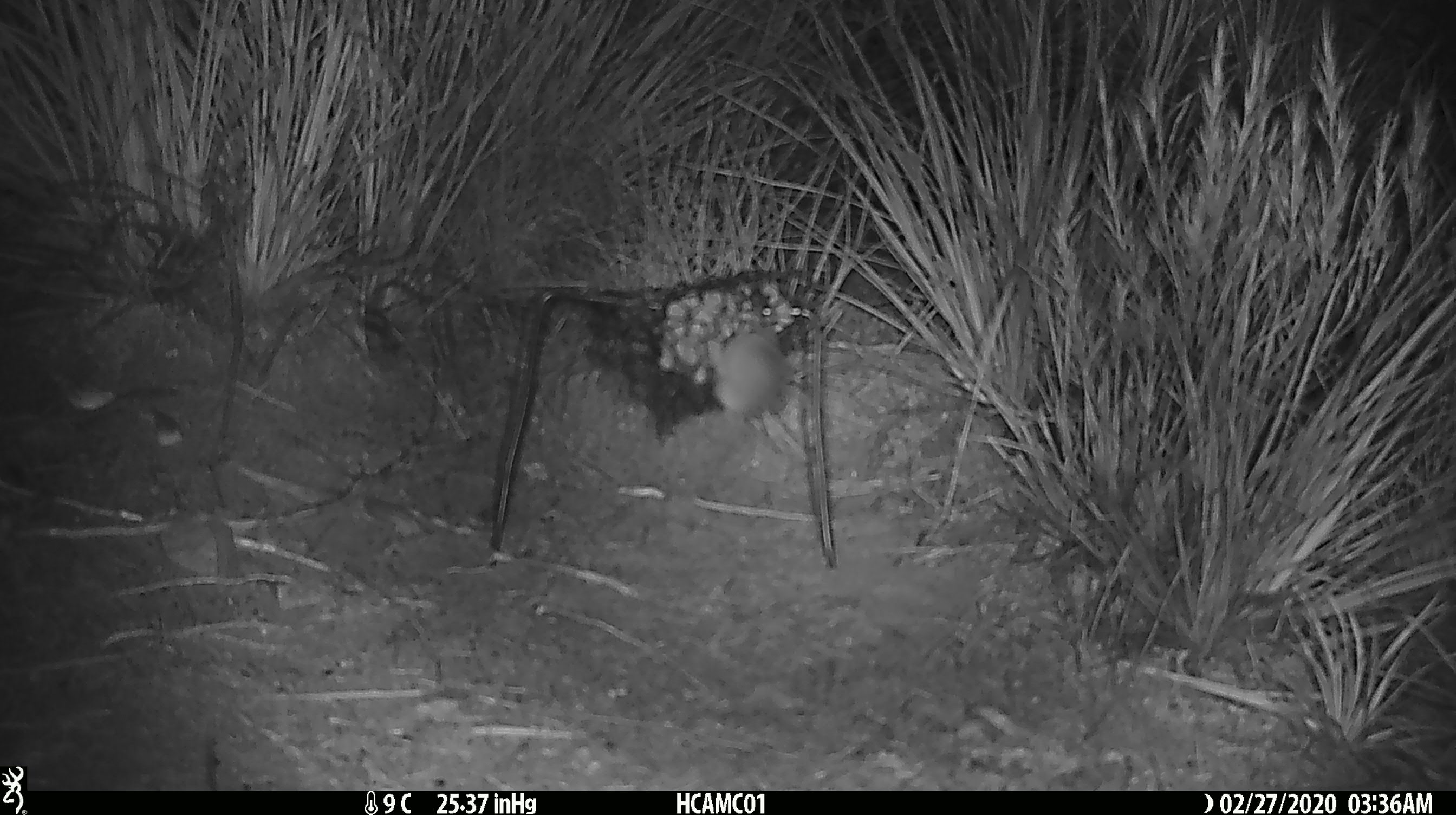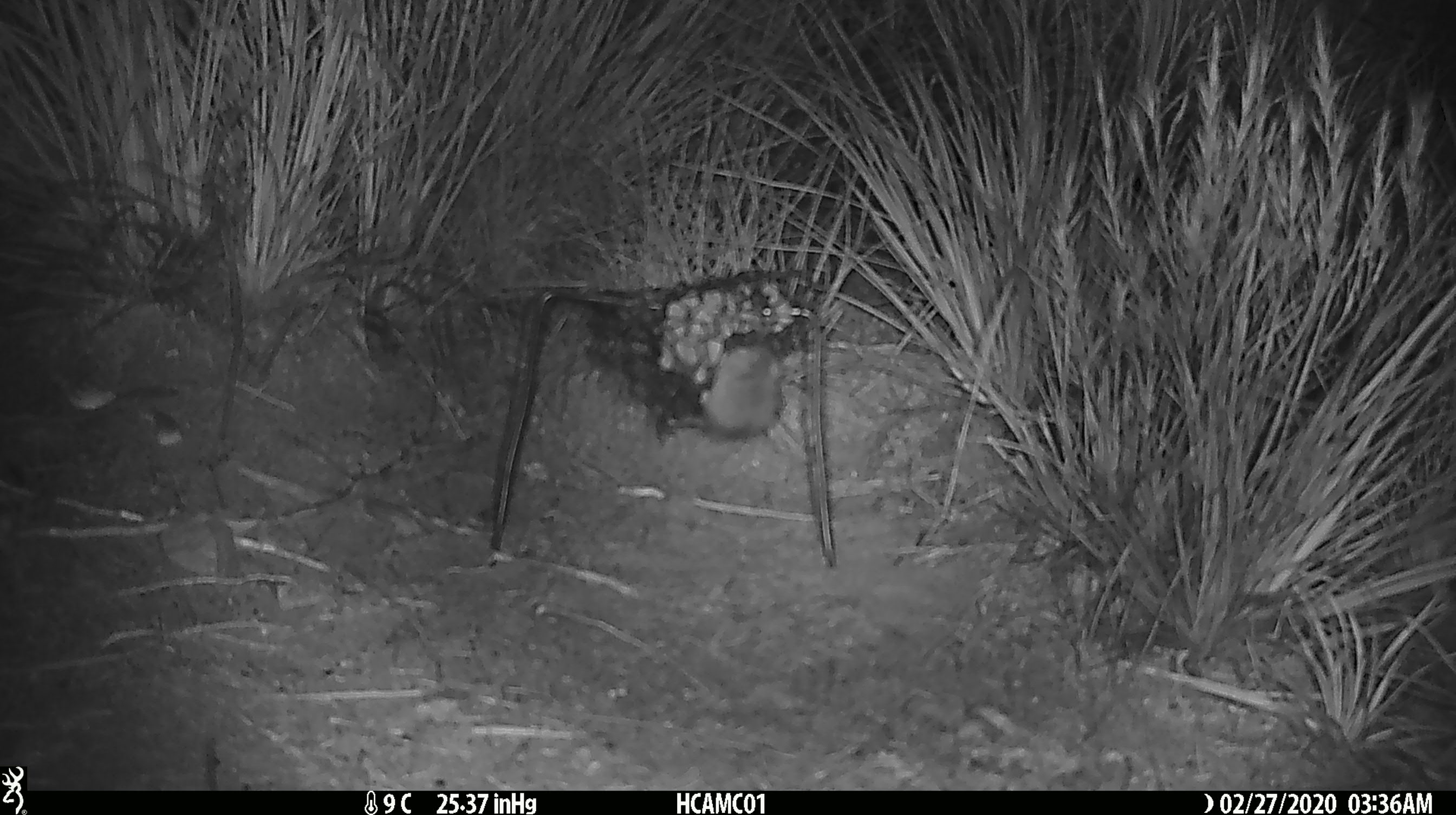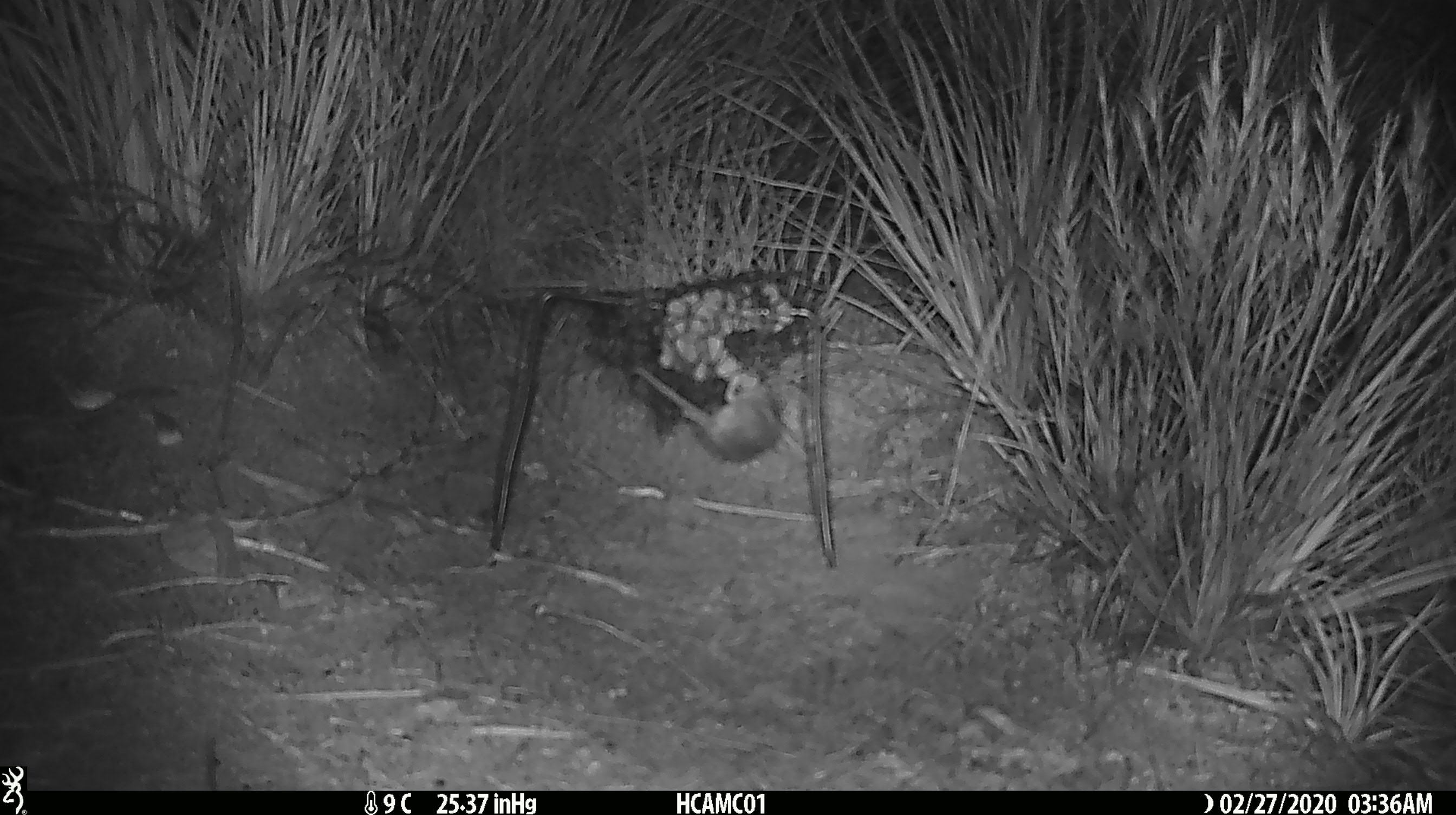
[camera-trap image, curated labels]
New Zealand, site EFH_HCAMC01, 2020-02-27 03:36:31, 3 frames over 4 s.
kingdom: Animalia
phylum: Chordata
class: Mammalia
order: Rodentia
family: Muridae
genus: Mus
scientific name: Mus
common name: mouse